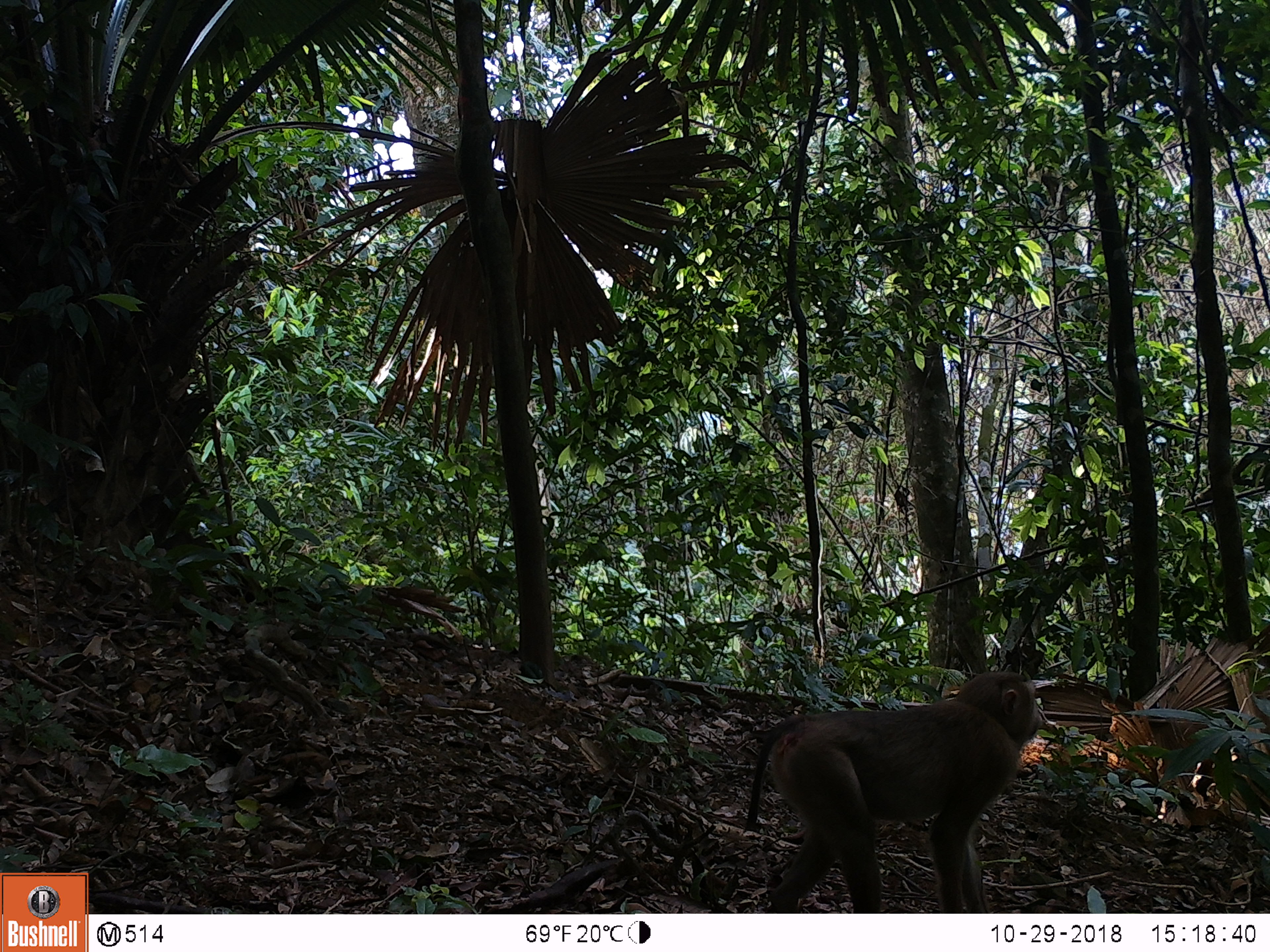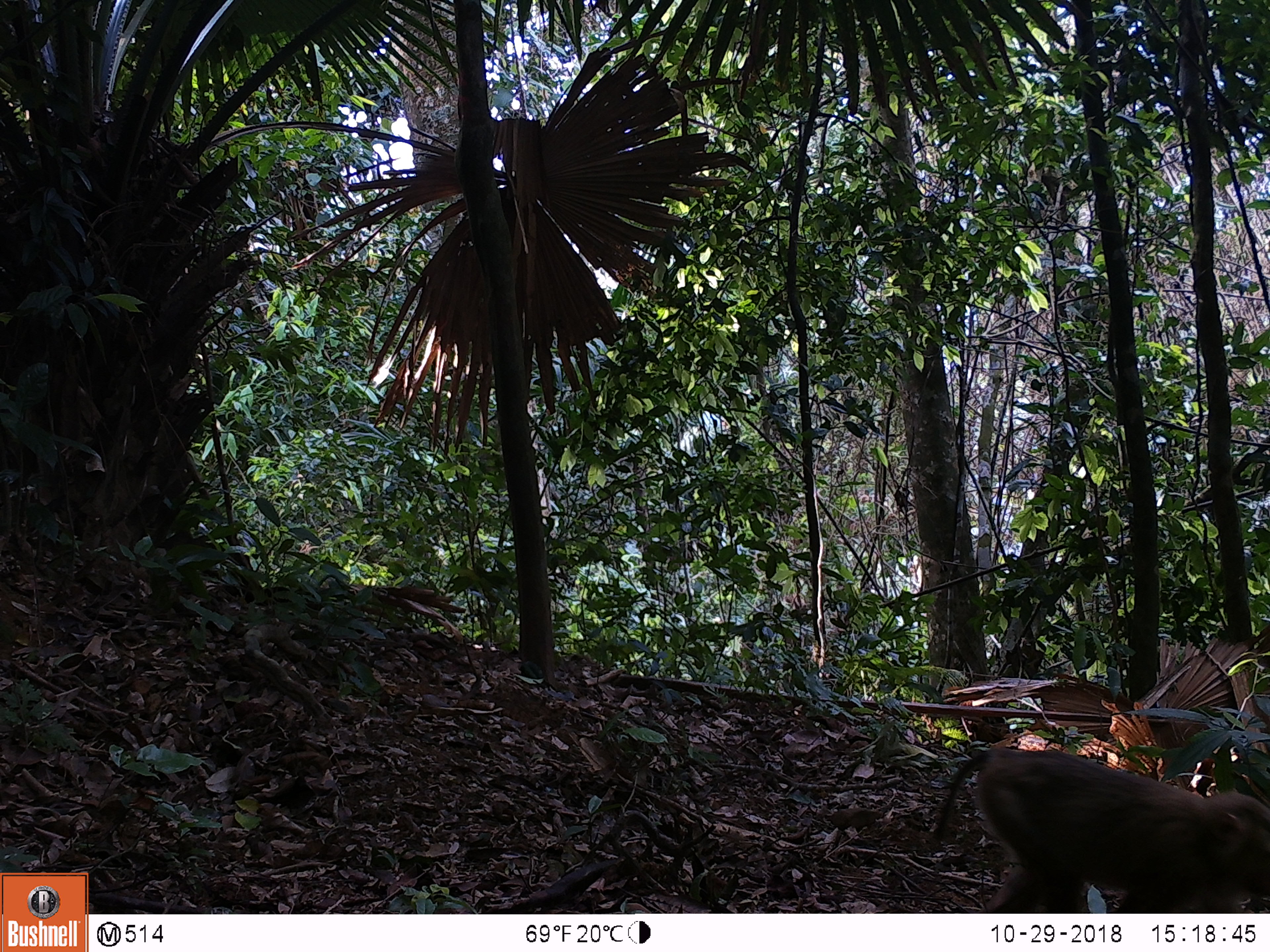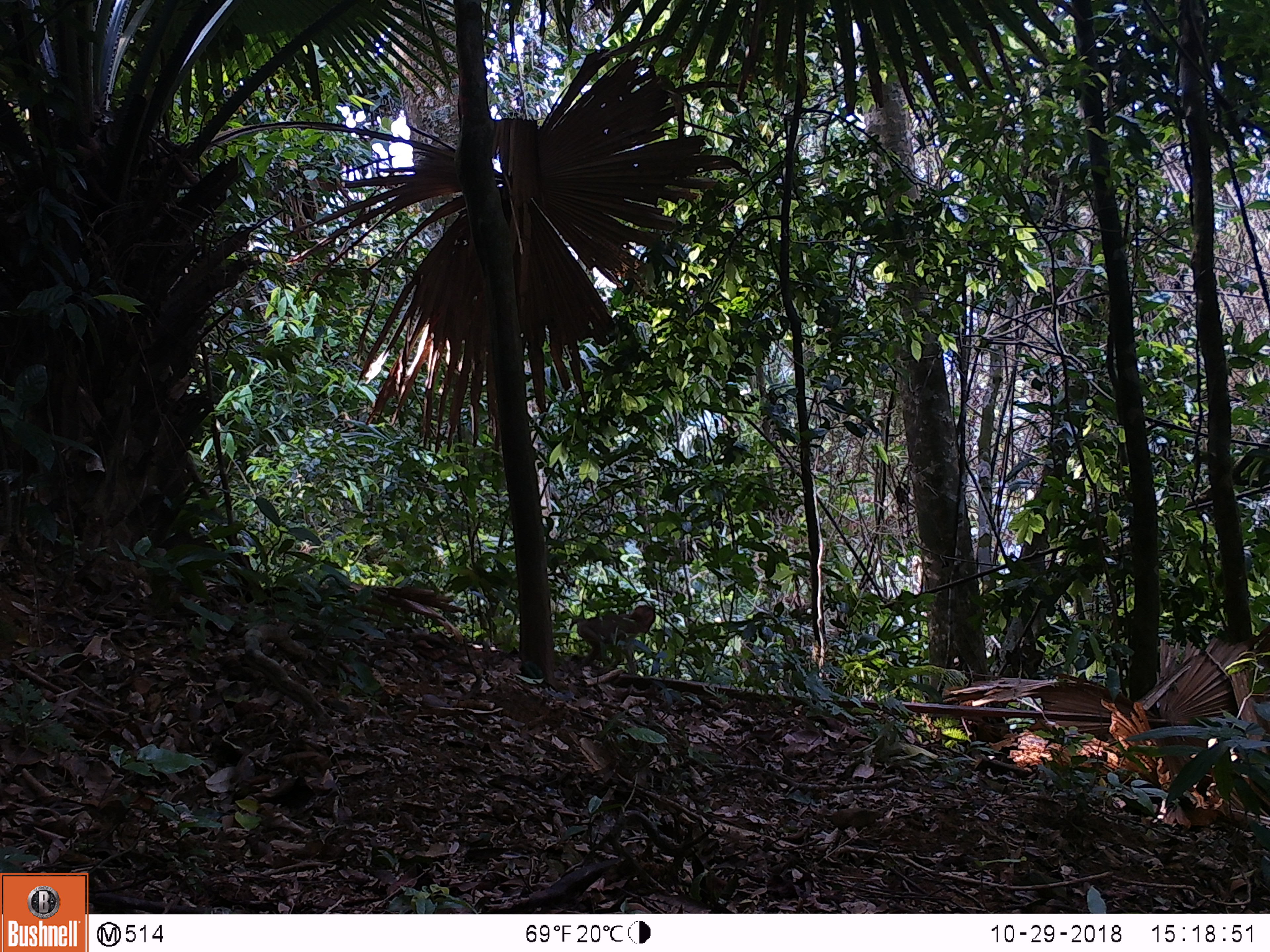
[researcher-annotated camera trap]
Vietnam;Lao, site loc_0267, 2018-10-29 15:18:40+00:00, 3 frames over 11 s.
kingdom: Animalia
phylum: Chordata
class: Mammalia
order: Primates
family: Cercopithecidae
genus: Macaca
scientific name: Macaca nemestrina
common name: pig-tailed macaque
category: pig tailed macaque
Pig tailed macaque (pig-tailed macaque) (Macaca nemestrina). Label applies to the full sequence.